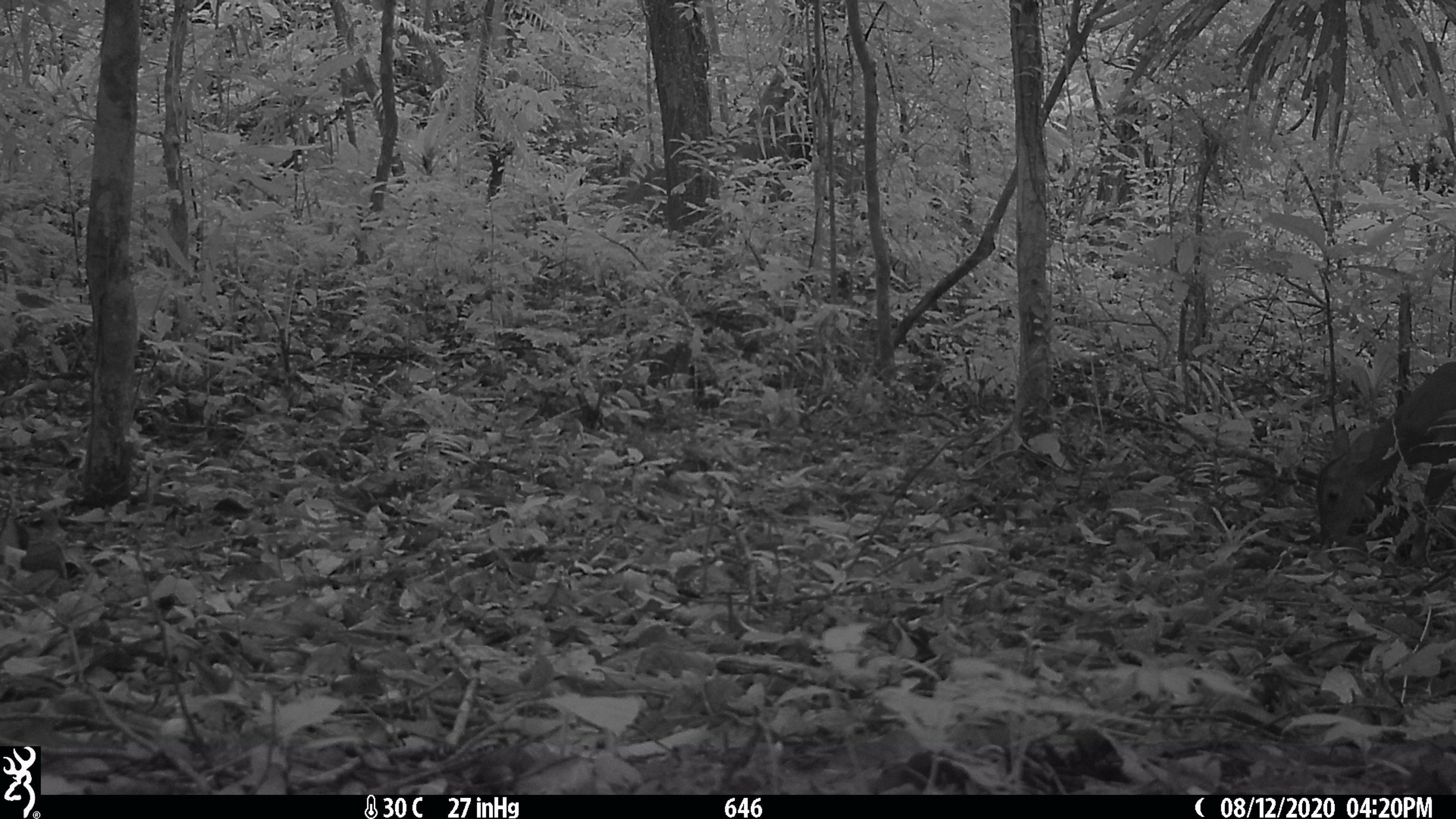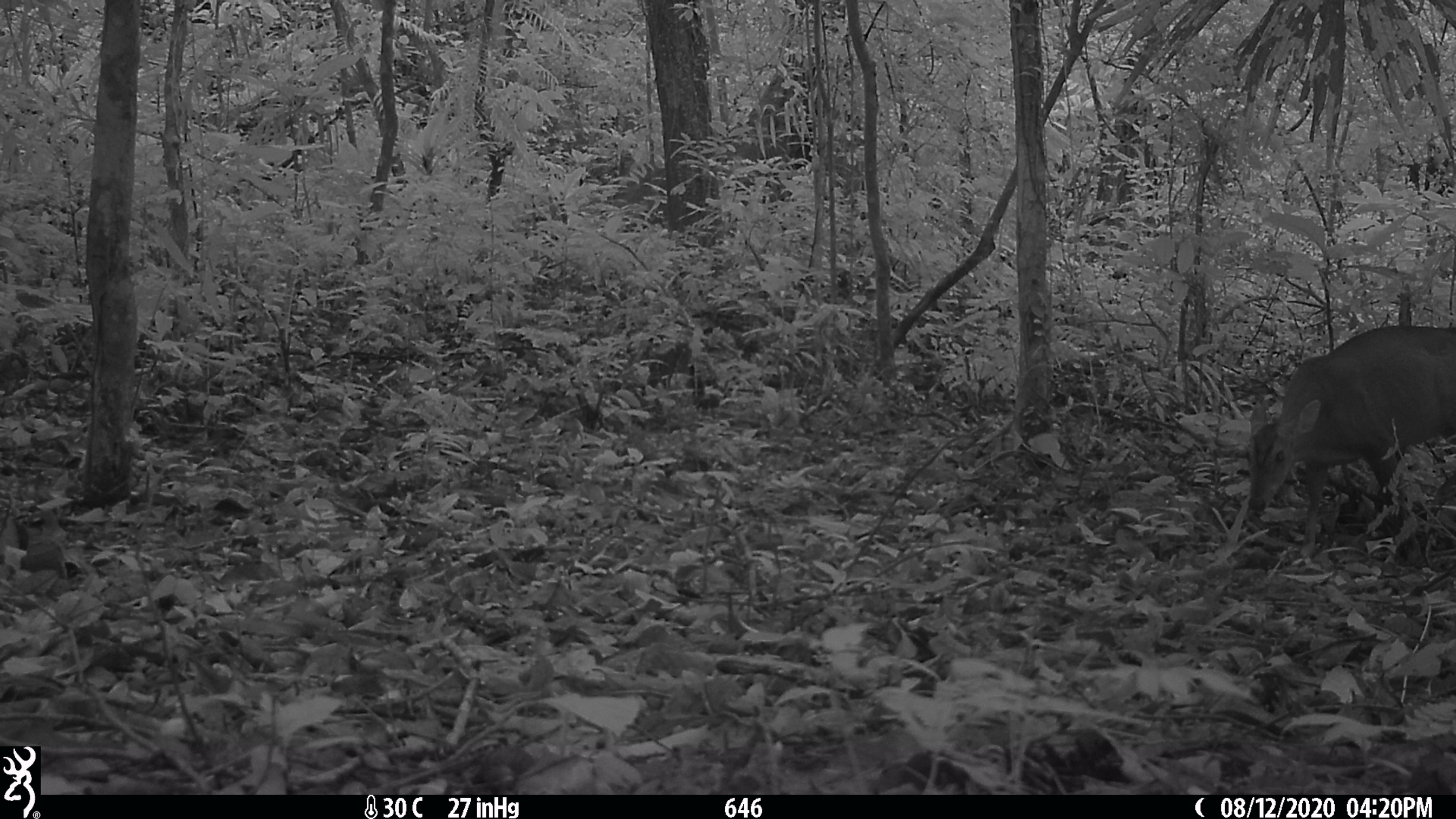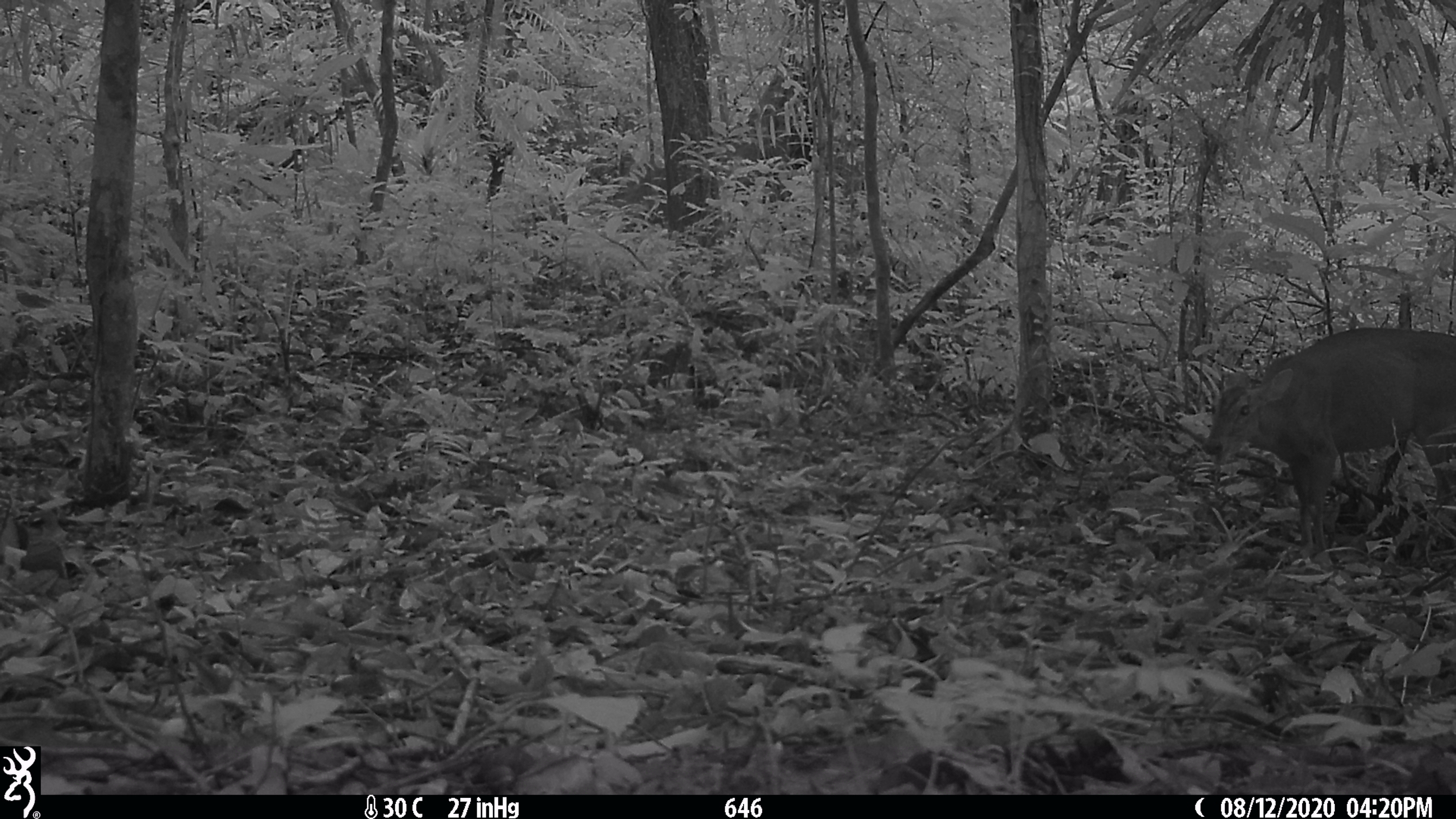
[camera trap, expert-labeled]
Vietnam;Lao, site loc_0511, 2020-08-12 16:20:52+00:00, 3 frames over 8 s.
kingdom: Animalia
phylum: Chordata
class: Mammalia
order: Artiodactyla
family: Cervidae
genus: Muntiacus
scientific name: Muntiacus vuquangensis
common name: large-antlered muntjac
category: large antlered muntjac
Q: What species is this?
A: Large antlered muntjac (large-antlered muntjac) (Muntiacus vuquangensis).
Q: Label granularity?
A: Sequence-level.